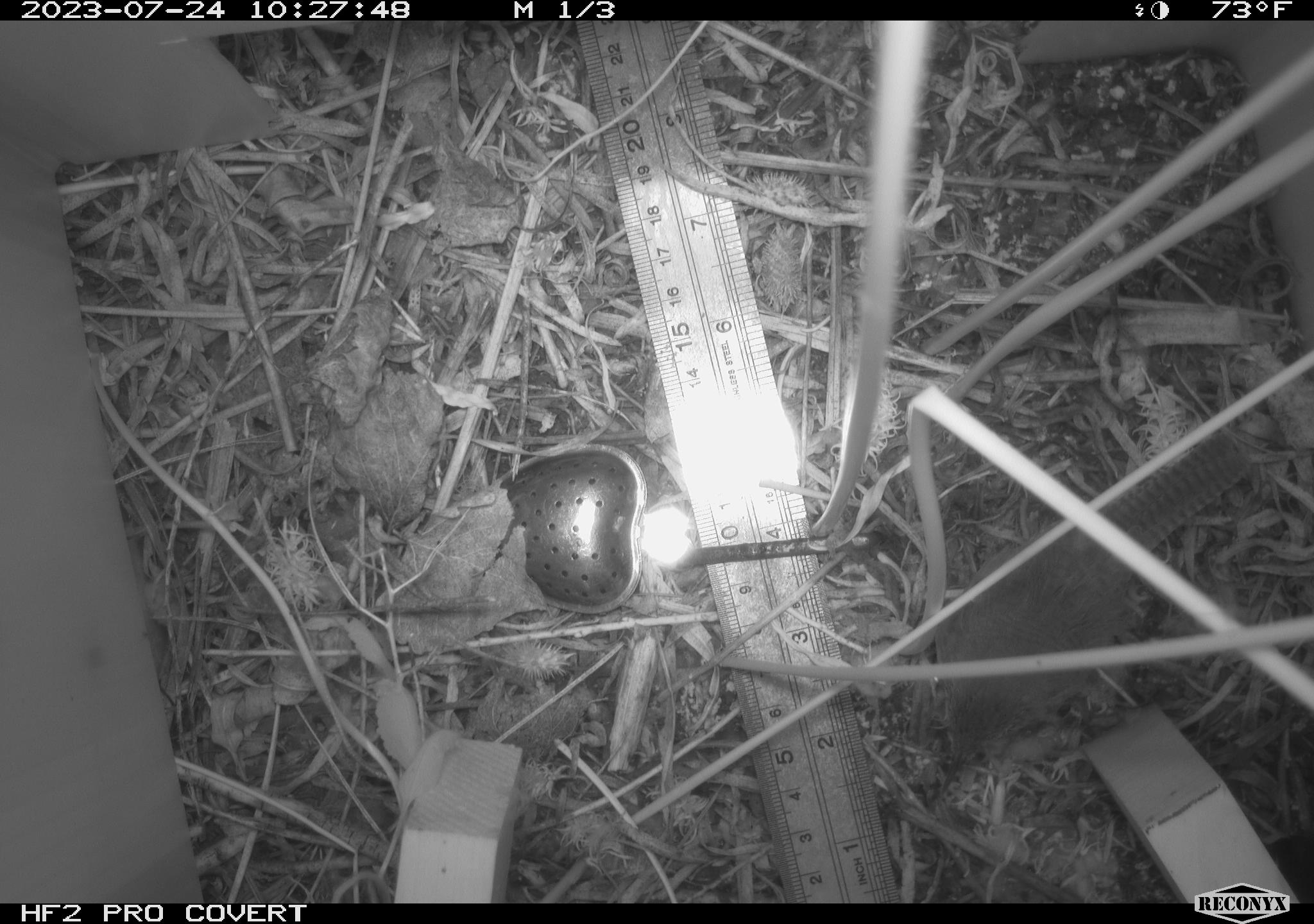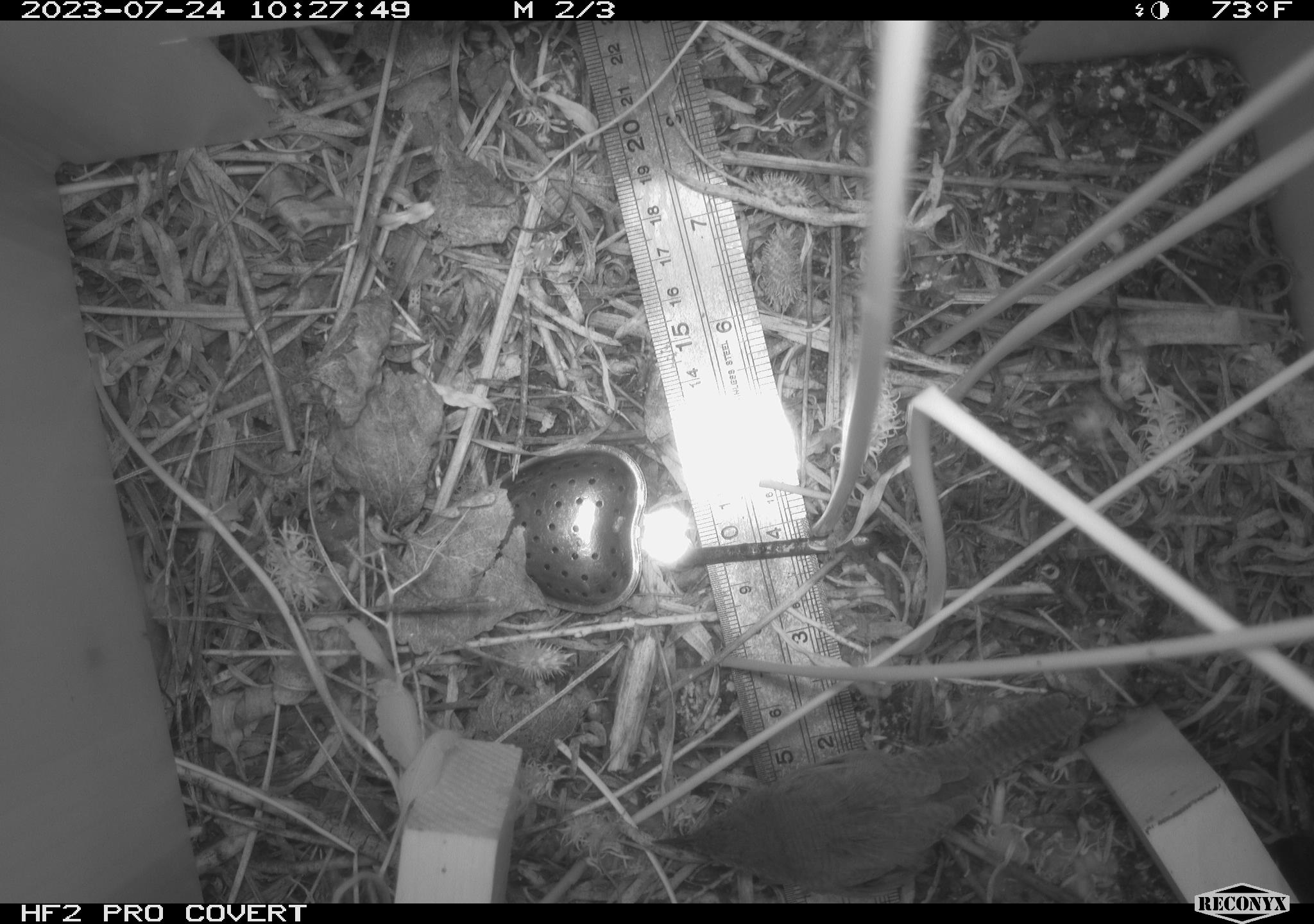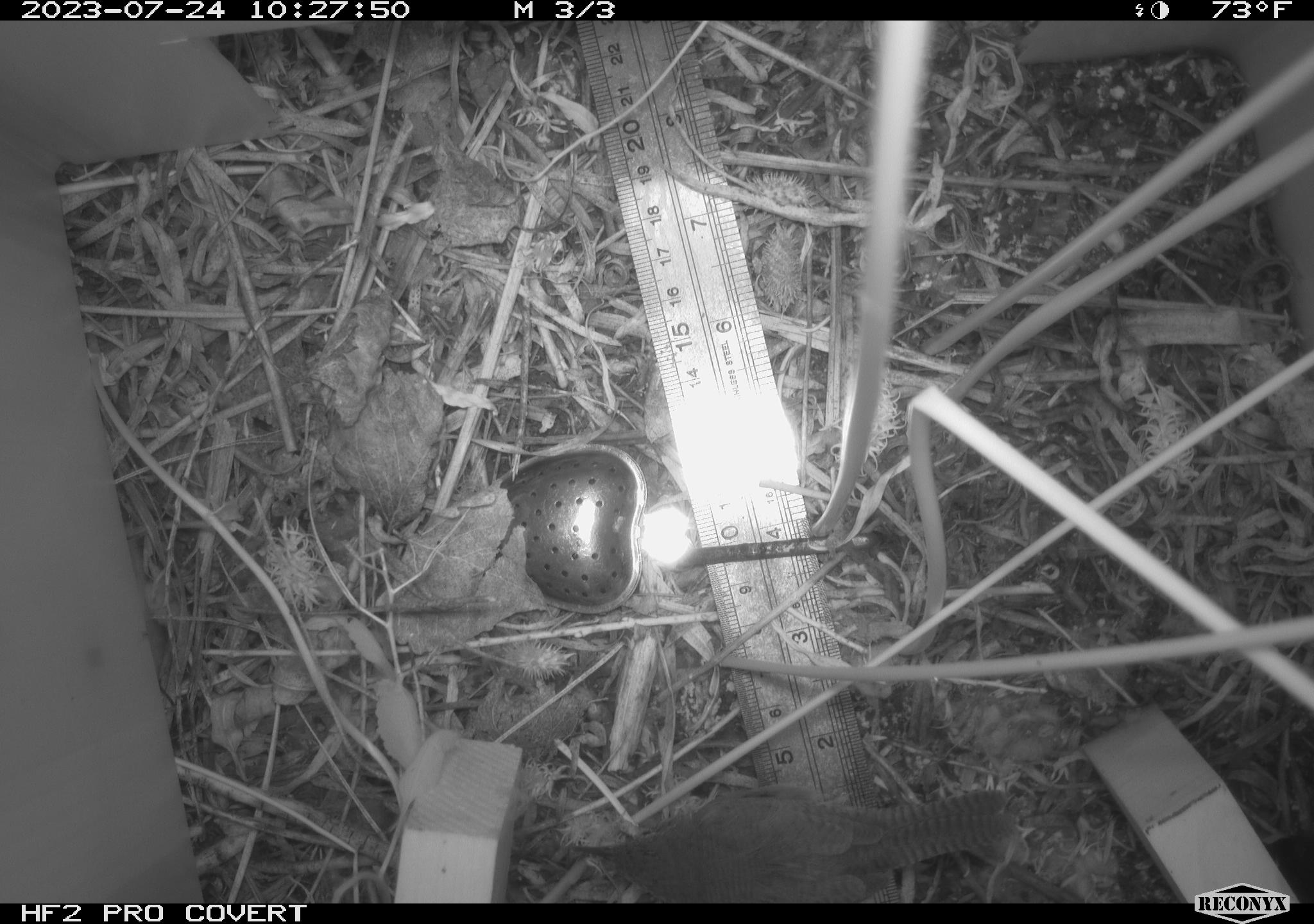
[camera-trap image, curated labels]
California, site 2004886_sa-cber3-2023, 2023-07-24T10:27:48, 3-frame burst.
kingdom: Animalia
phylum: Chordata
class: Aves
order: Passeriformes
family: Troglodytidae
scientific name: Troglodytidae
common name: wren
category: troglodytidae family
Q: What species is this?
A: Troglodytidae family (wren) (Troglodytidae).